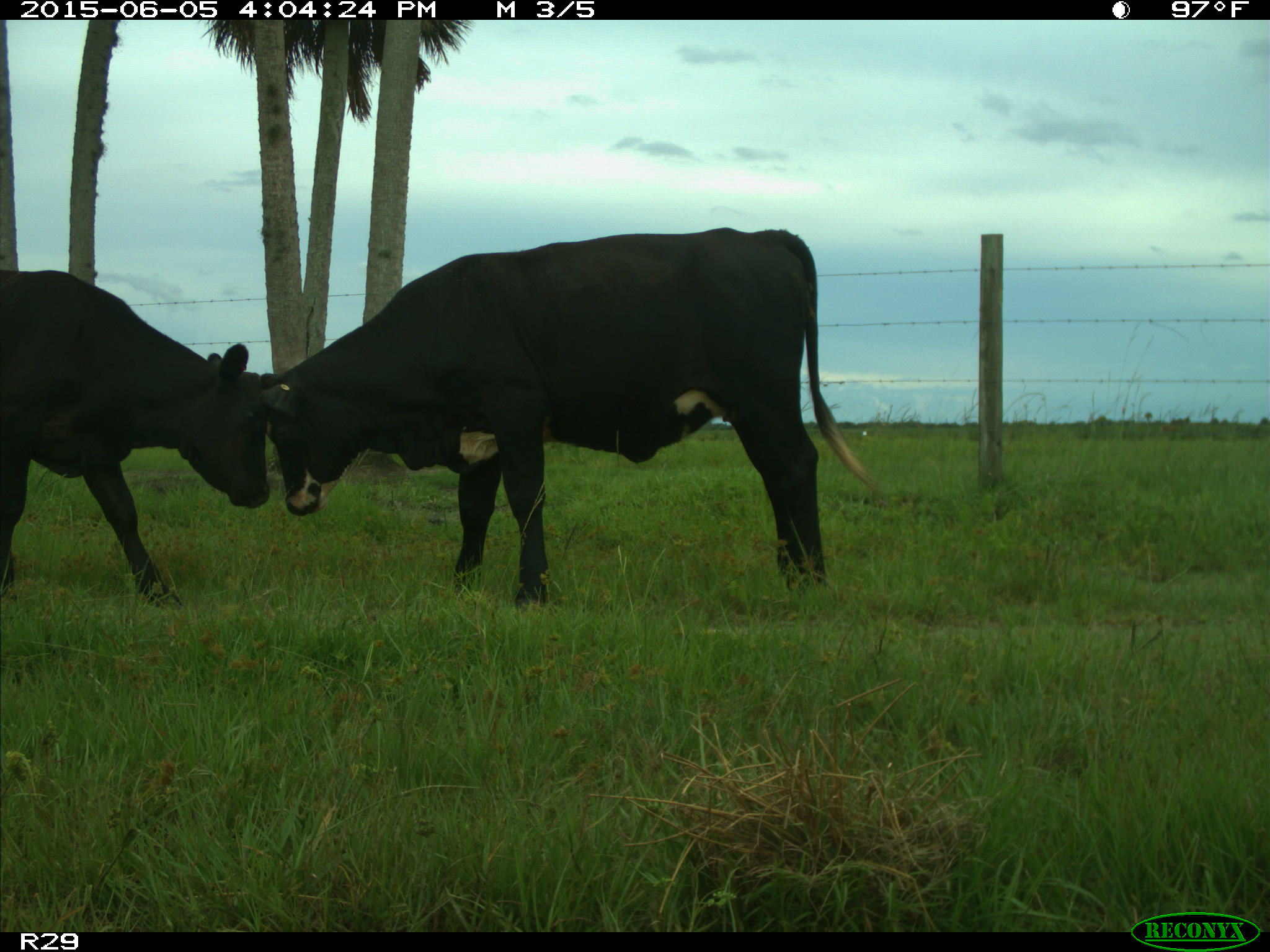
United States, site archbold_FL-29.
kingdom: Animalia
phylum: Chordata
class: Mammalia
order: Artiodactyla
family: Bovidae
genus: Bos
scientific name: Bos taurus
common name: domestic cow